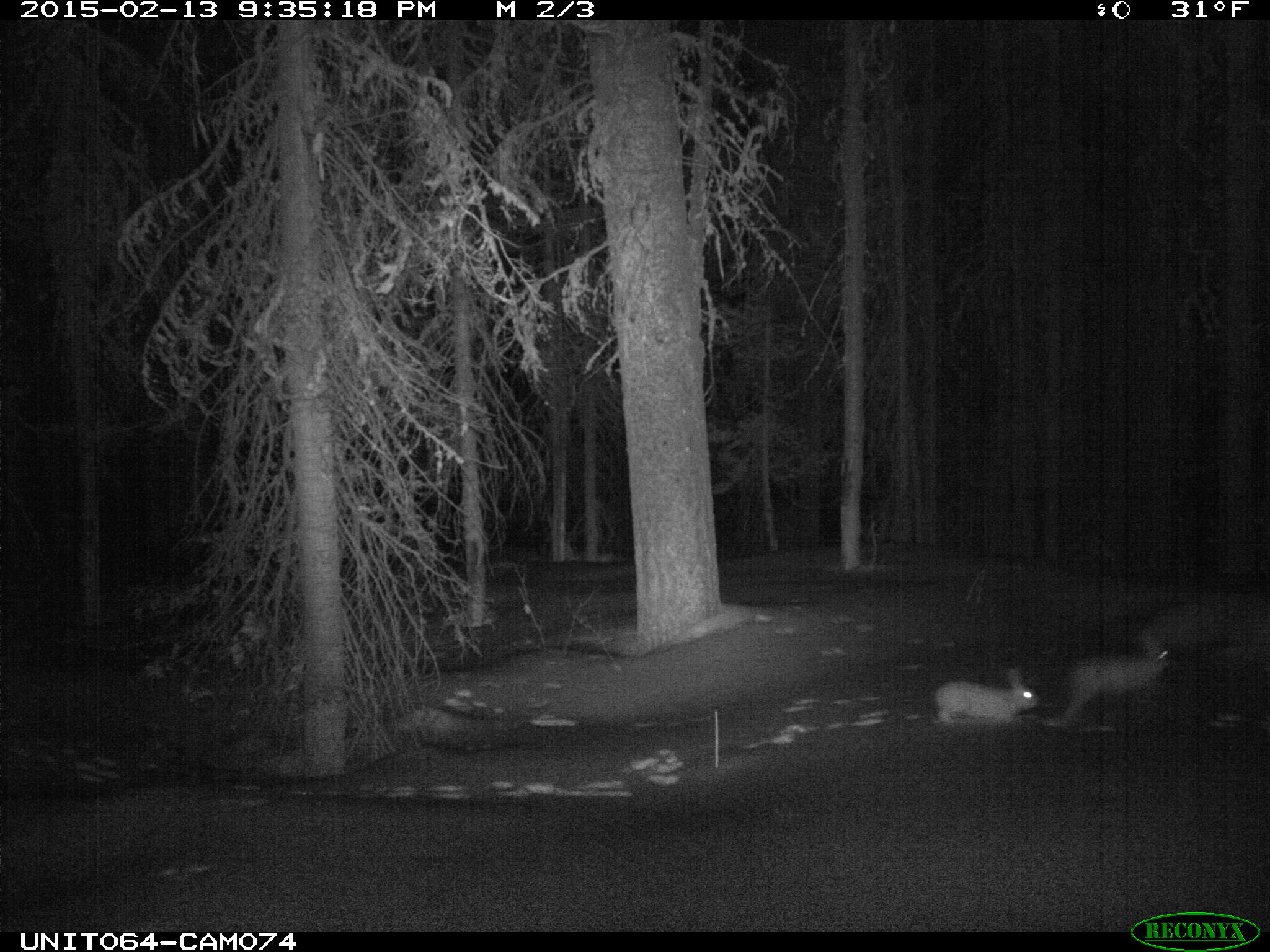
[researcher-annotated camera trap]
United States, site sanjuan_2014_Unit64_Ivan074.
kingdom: Animalia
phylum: Chordata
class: Mammalia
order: Lagomorpha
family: Leporidae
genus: Lepus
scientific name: Lepus americanus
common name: snowshoe hare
Lepus americanus (snowshoe hare).